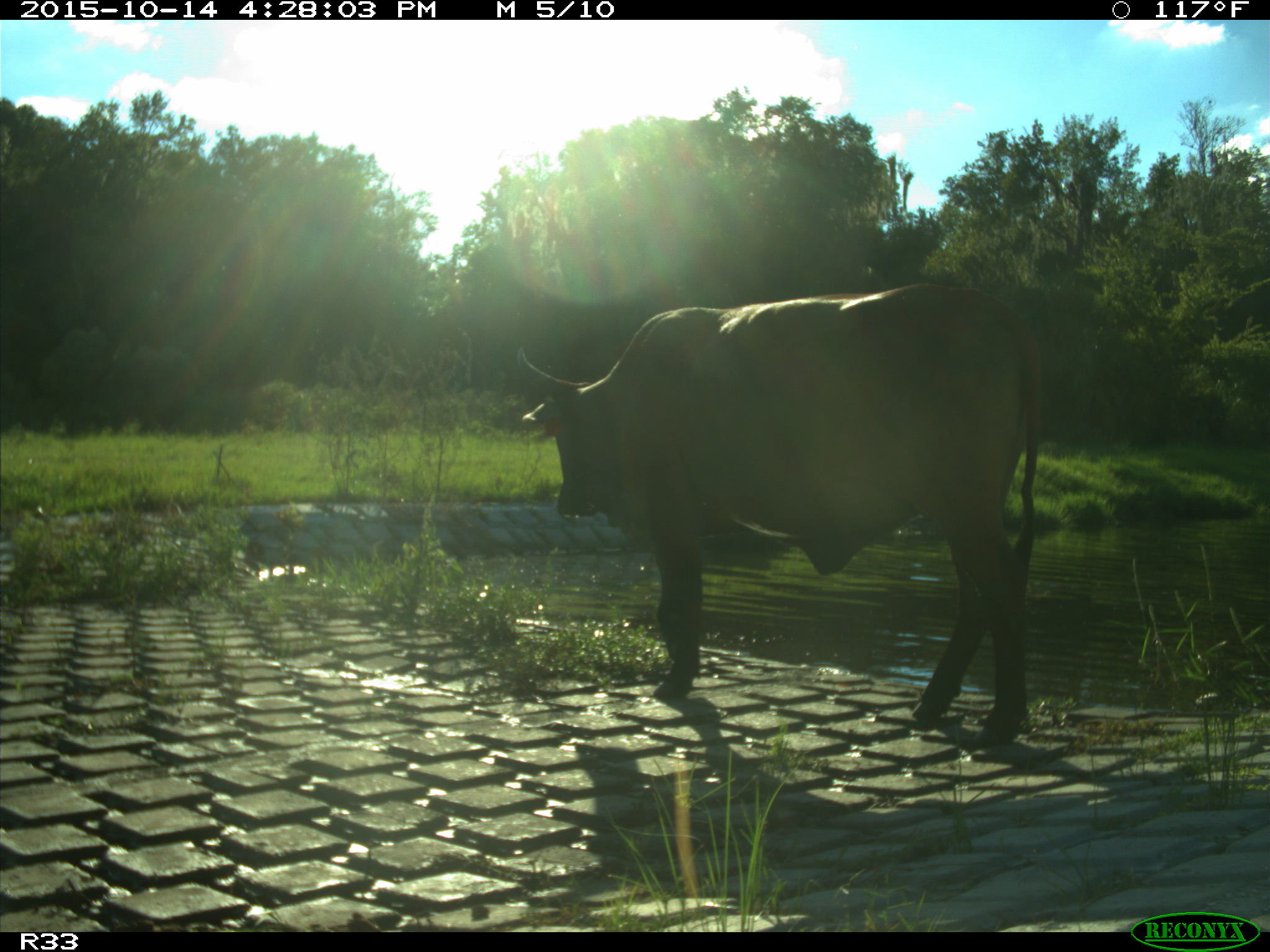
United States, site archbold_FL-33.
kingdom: Animalia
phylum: Chordata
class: Mammalia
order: Artiodactyla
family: Bovidae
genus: Bos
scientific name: Bos taurus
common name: domestic cow